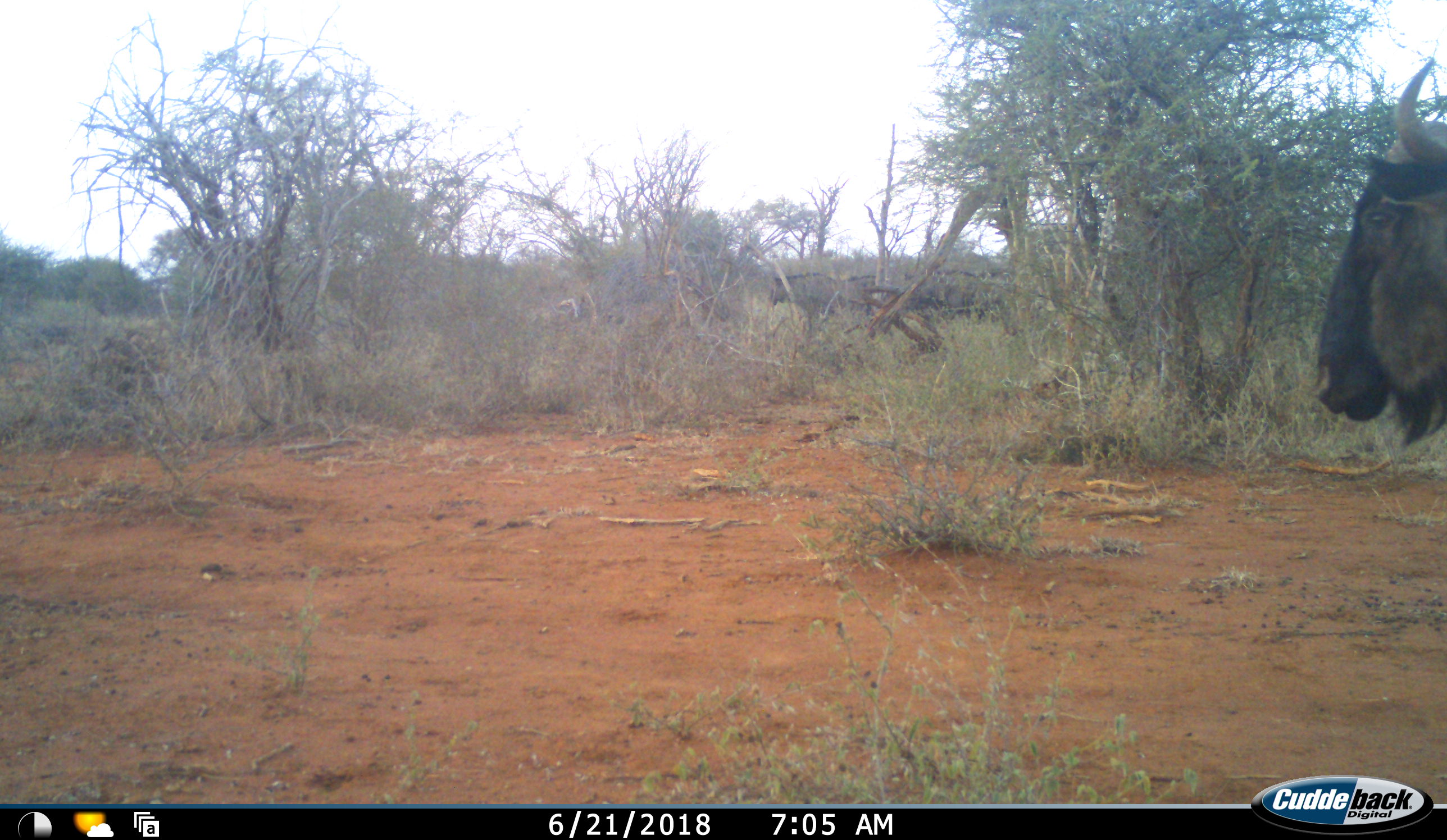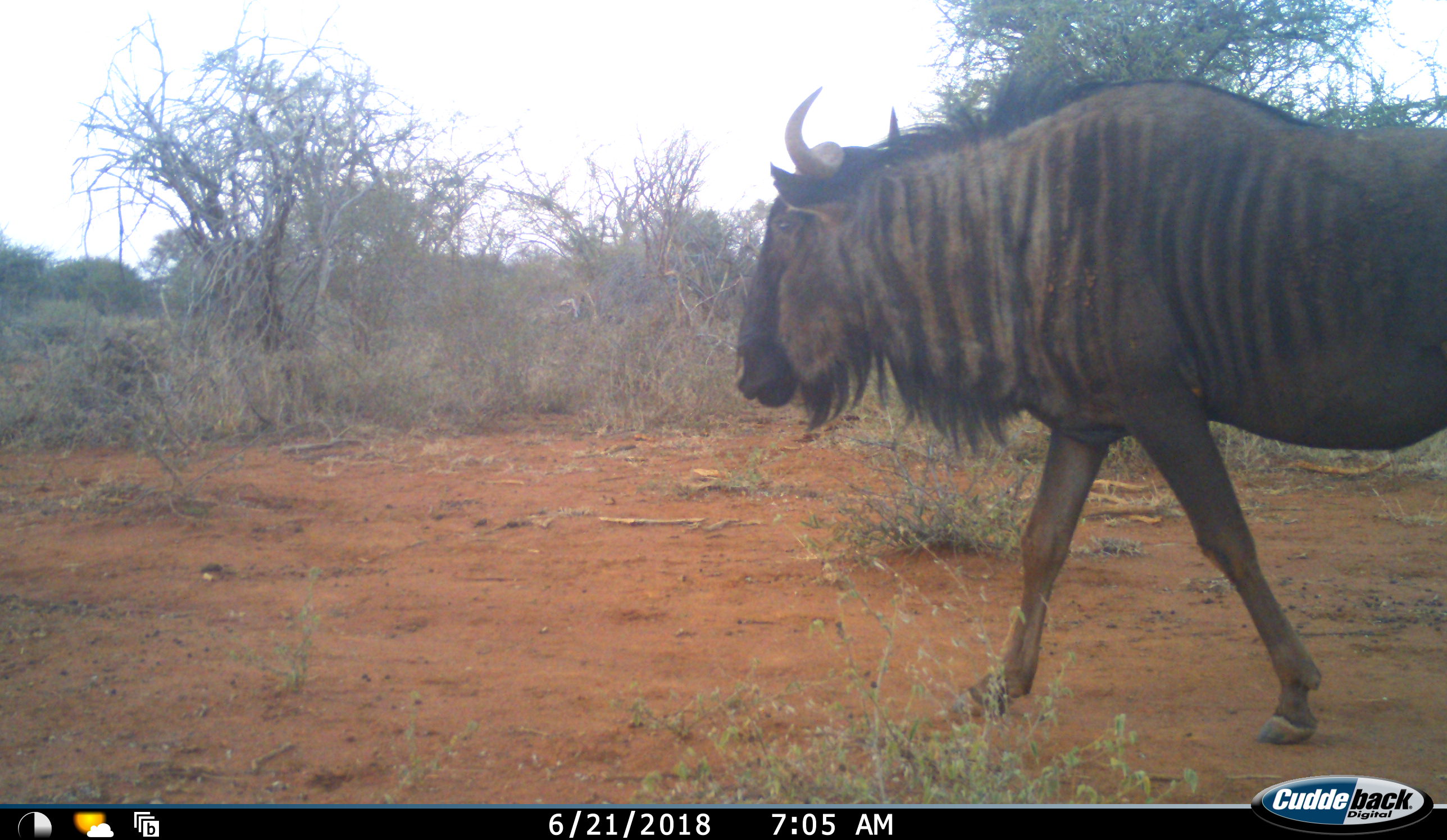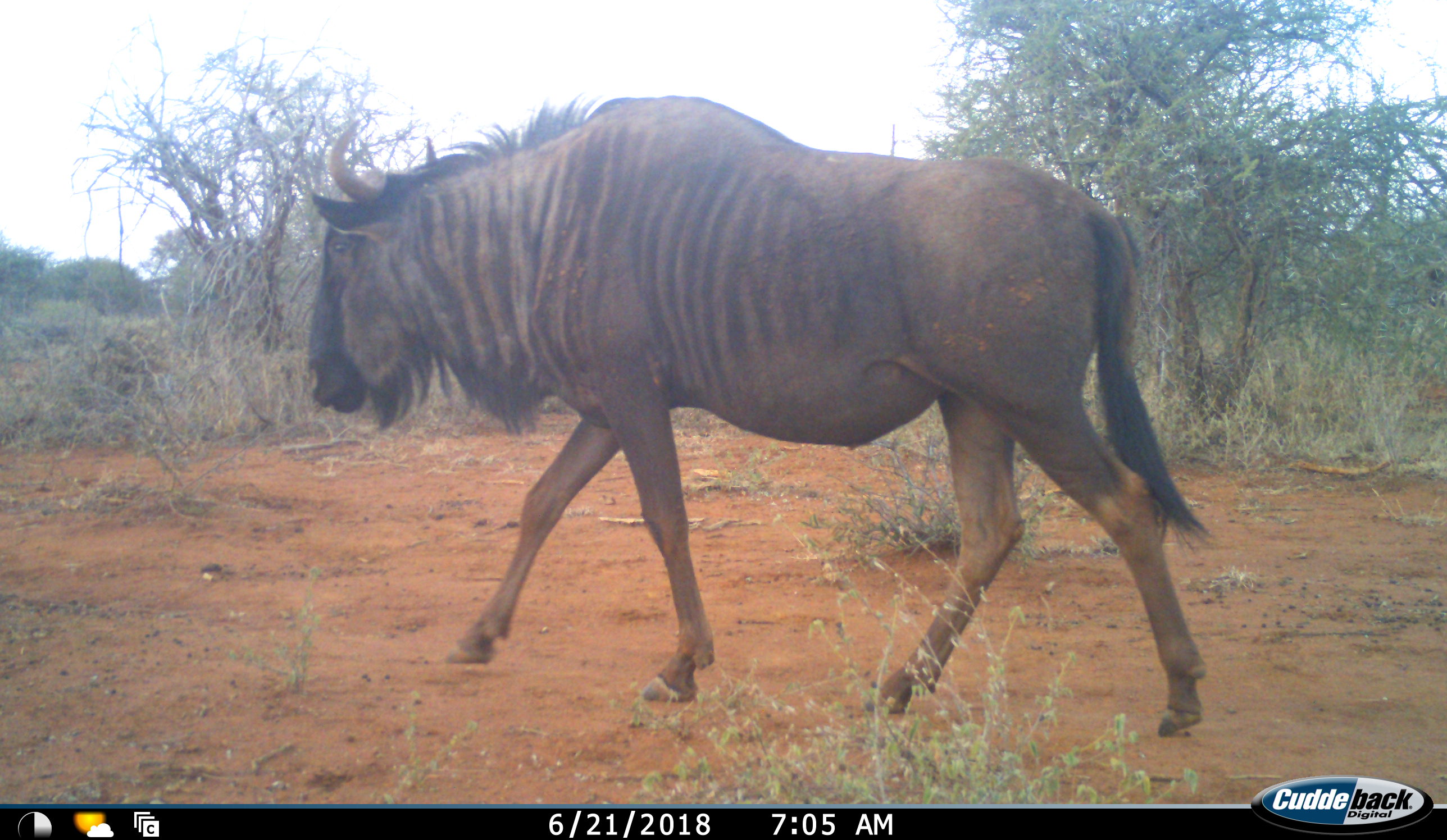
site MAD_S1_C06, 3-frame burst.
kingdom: Animalia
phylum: Chordata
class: Mammalia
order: Artiodactyla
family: Bovidae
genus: Connochaetes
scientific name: Connochaetes taurinus taurinus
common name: blue wildebeest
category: wildebeestblue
Wildebeestblue (blue wildebeest) (Connochaetes taurinus taurinus), count 1. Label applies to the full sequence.